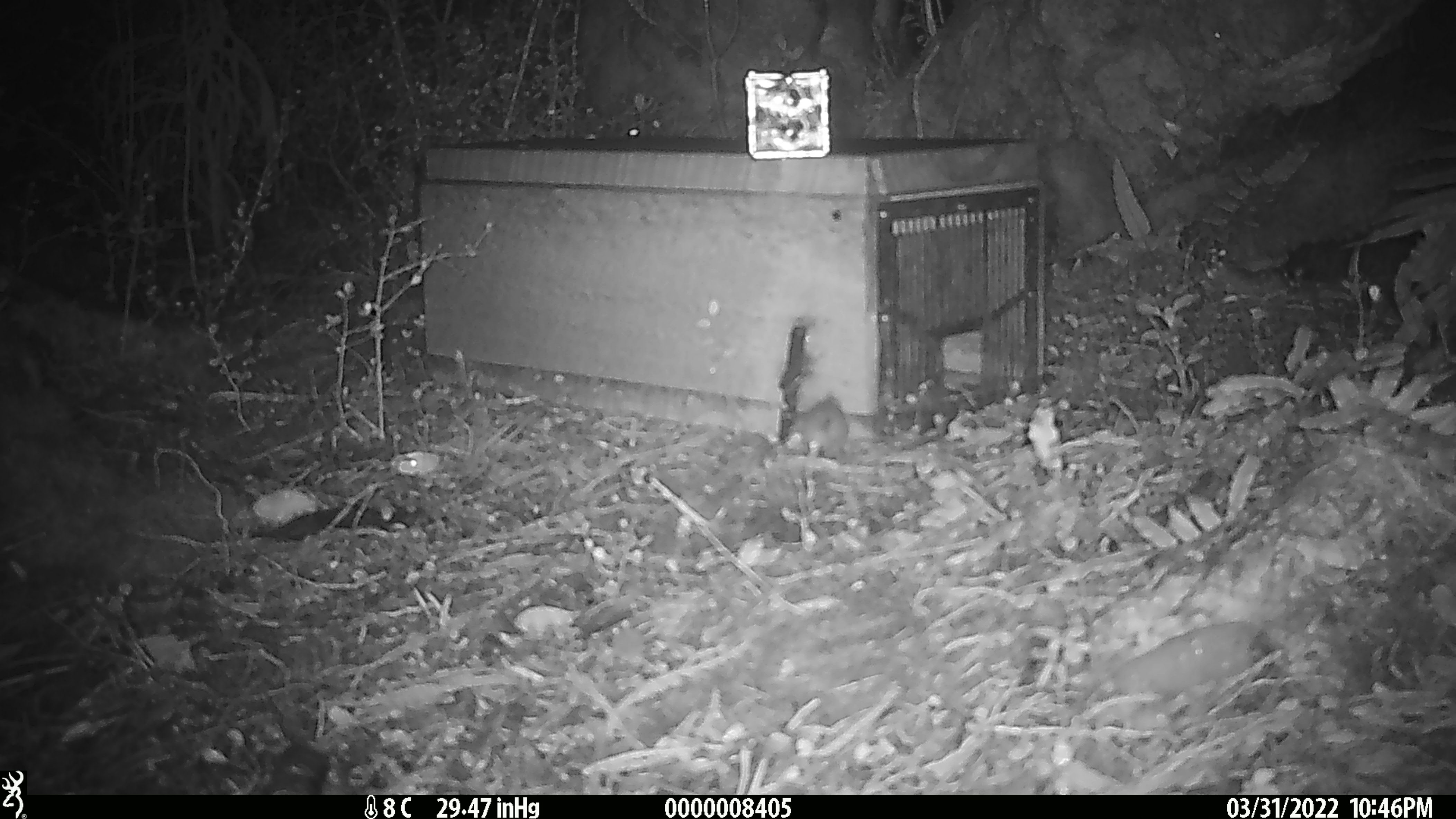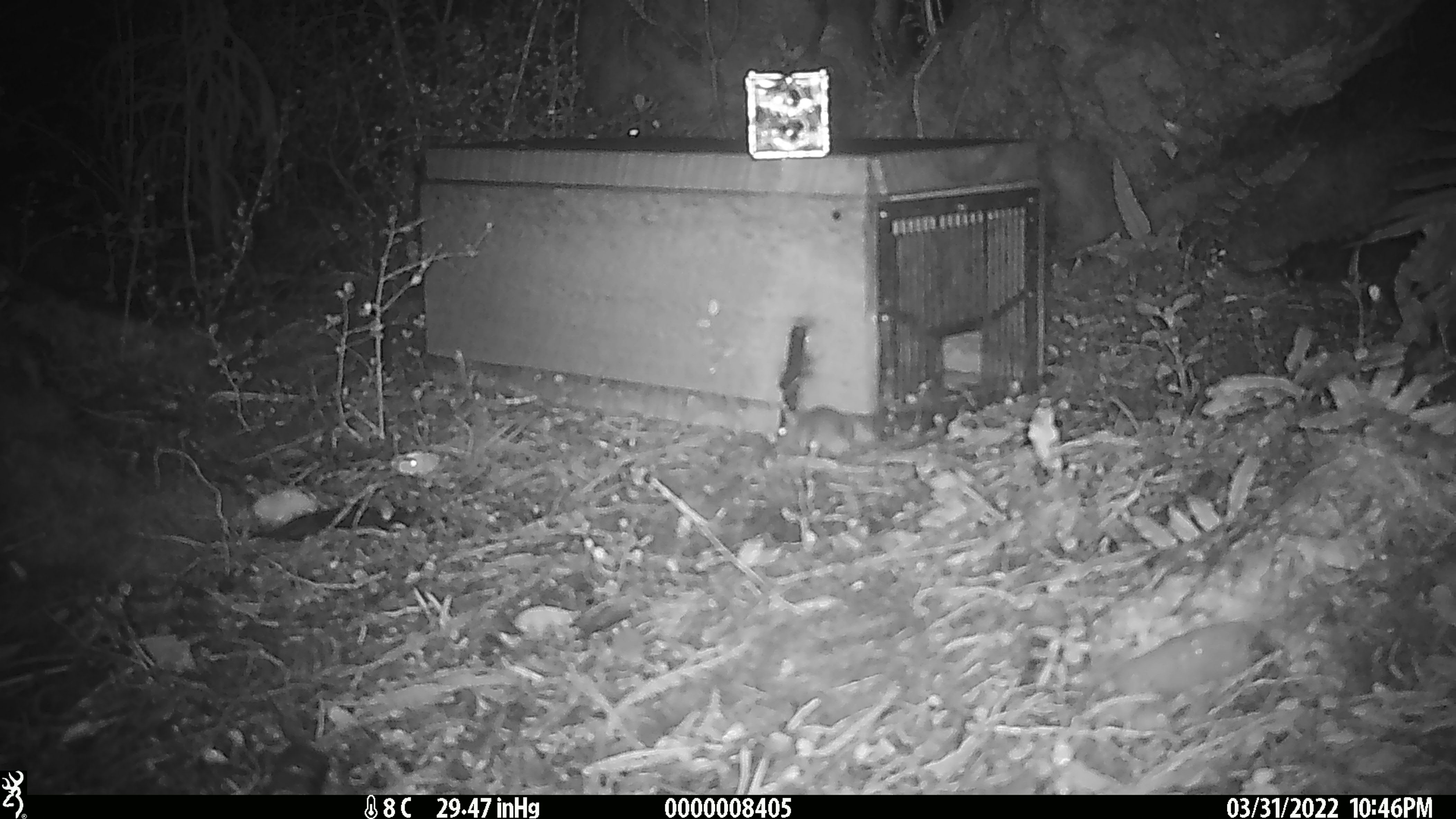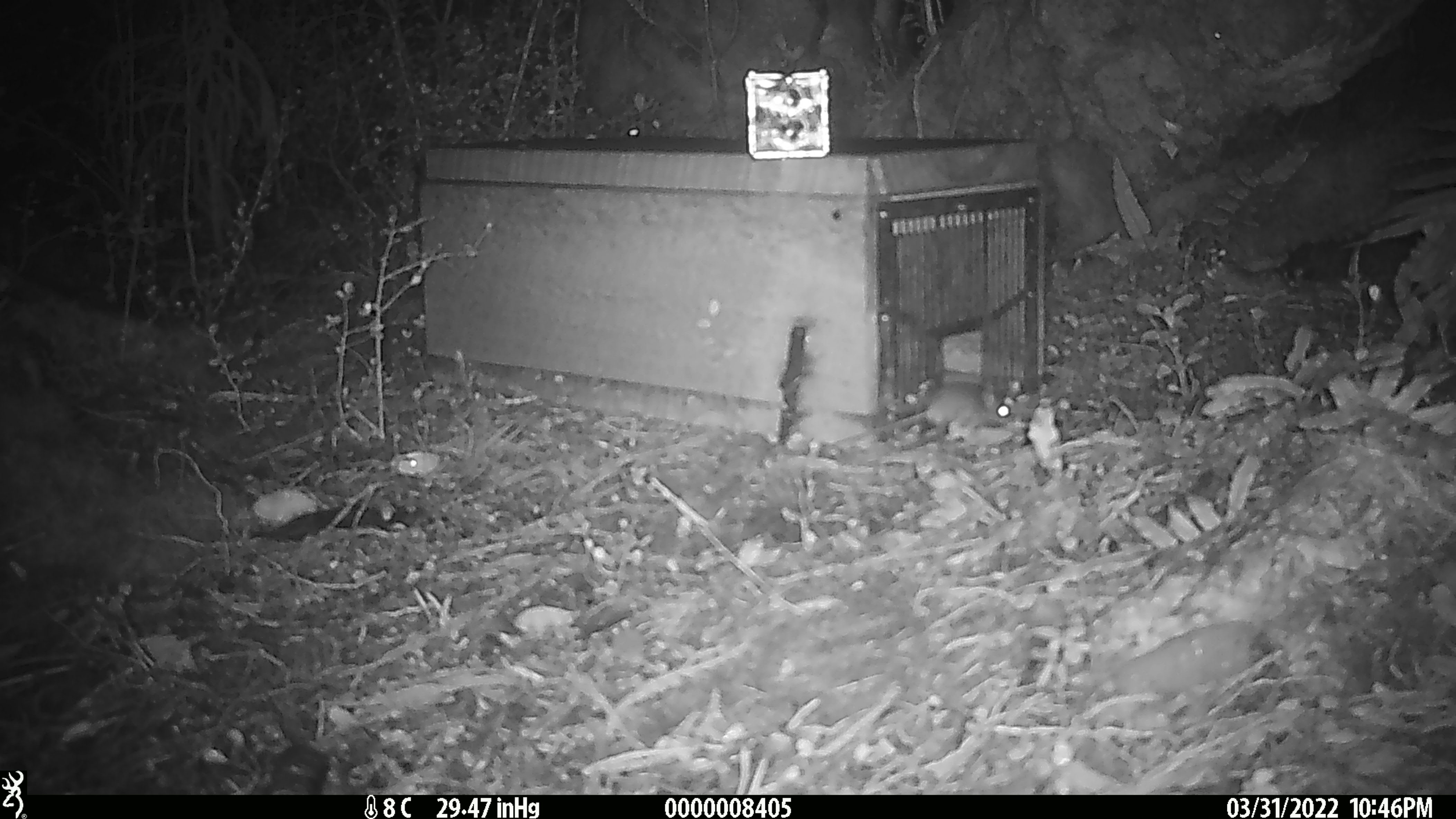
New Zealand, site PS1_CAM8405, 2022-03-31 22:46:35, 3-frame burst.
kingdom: Animalia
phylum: Chordata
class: Mammalia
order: Rodentia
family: Muridae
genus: Mus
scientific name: Mus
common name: mouse